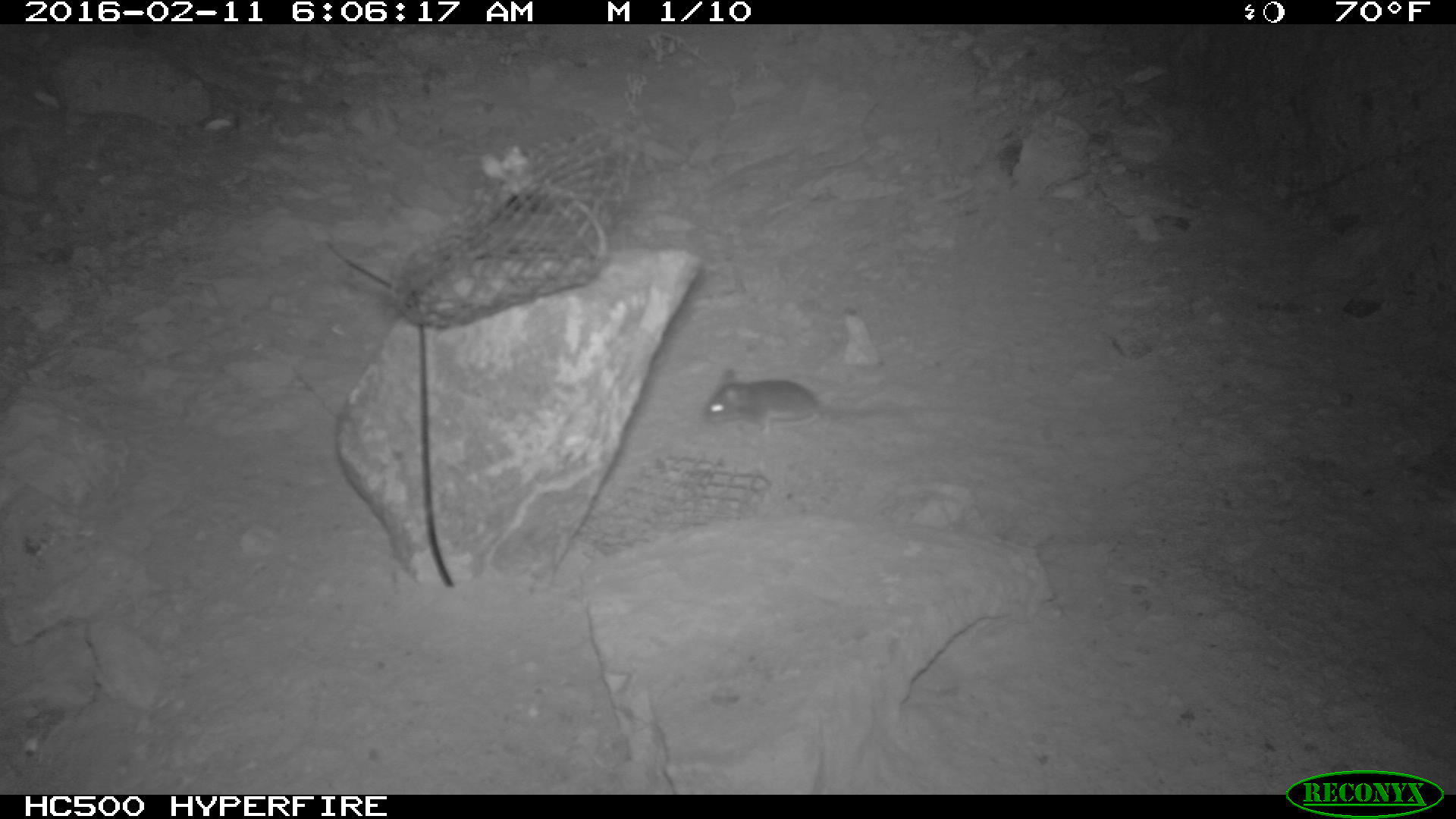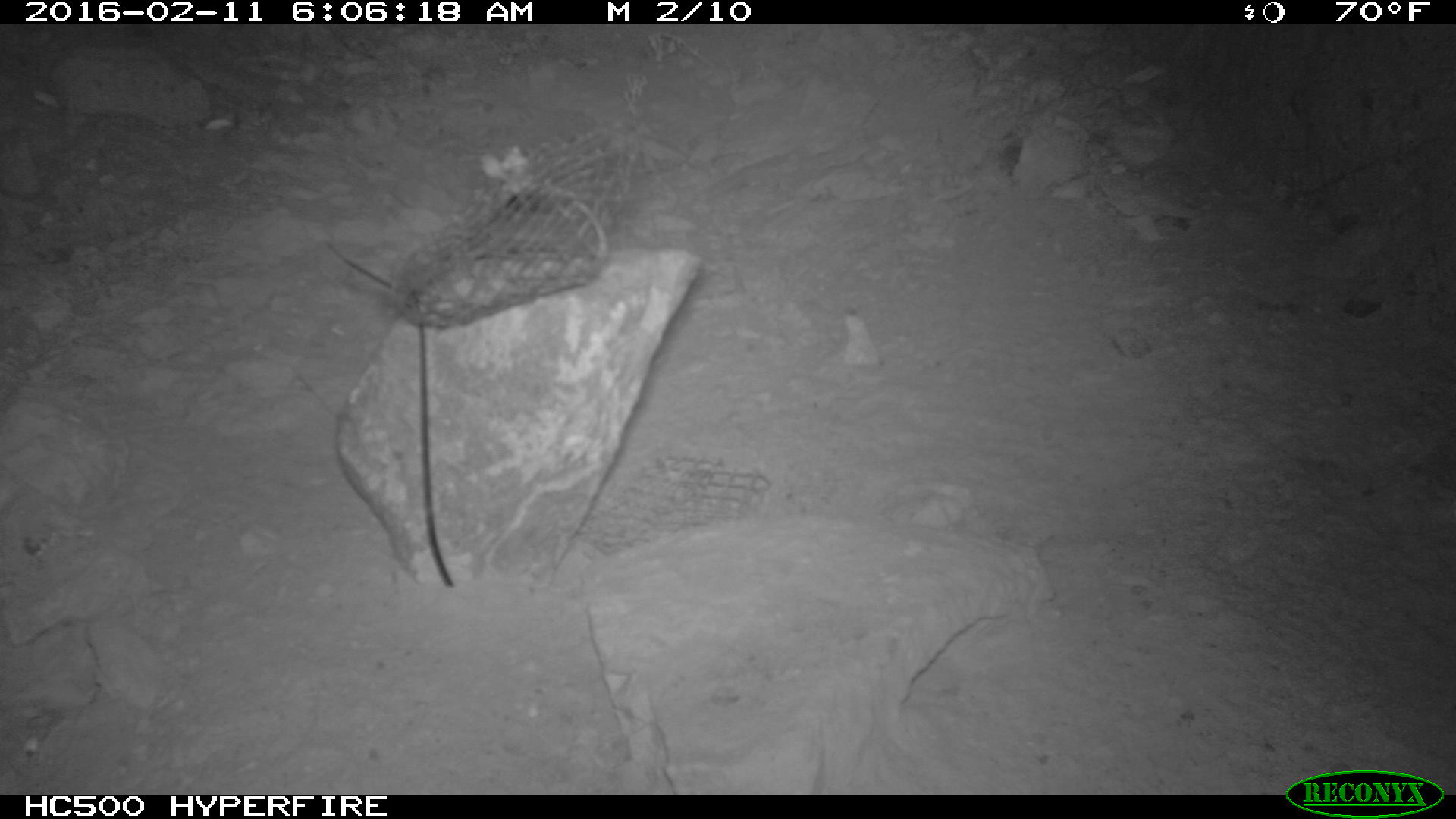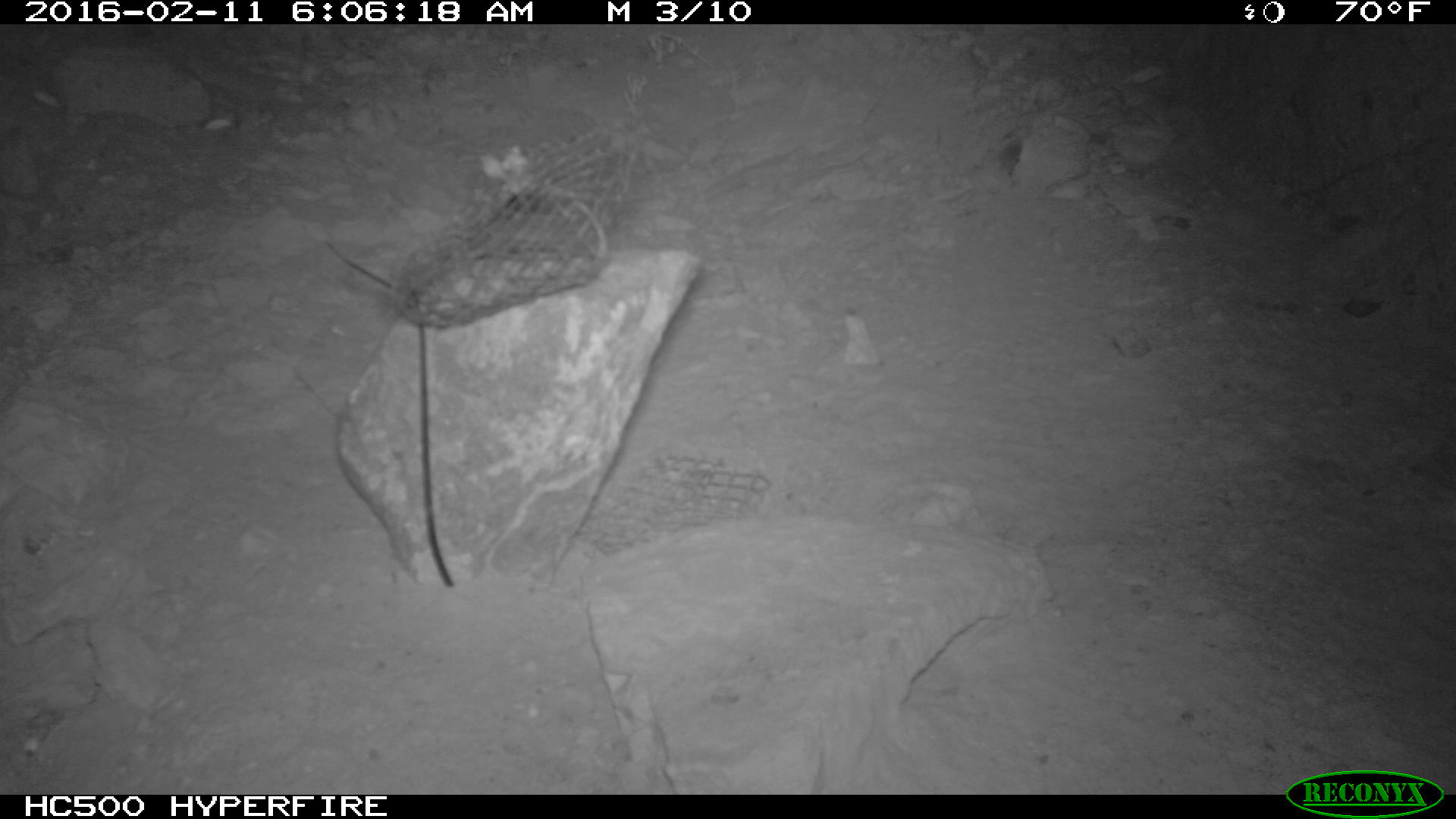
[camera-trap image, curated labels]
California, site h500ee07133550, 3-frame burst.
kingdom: Animalia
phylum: Chordata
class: Mammalia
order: Rodentia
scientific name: Rodentia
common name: rodent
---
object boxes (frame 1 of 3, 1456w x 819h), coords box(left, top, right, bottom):
rodent: box(701, 368, 889, 433)